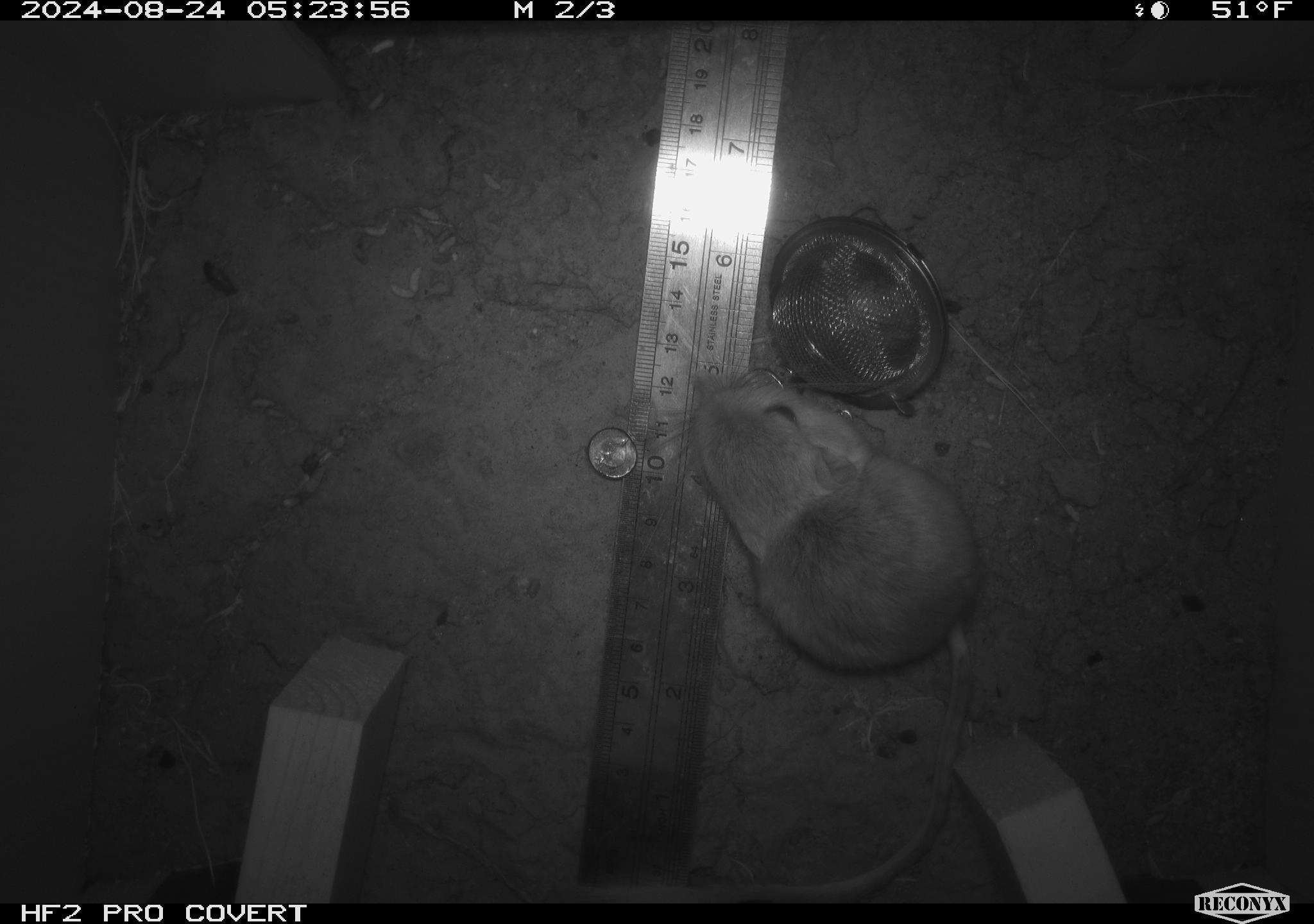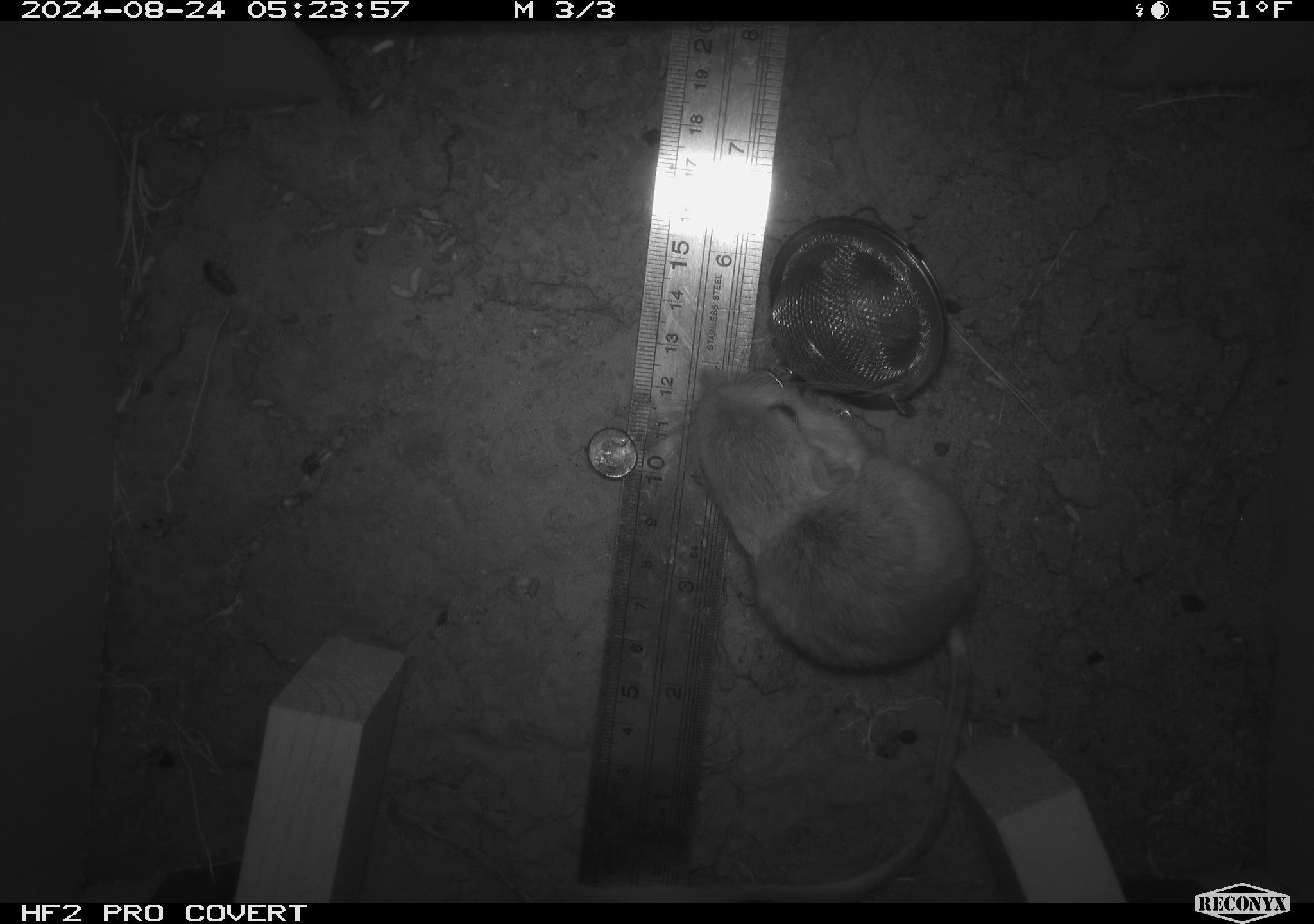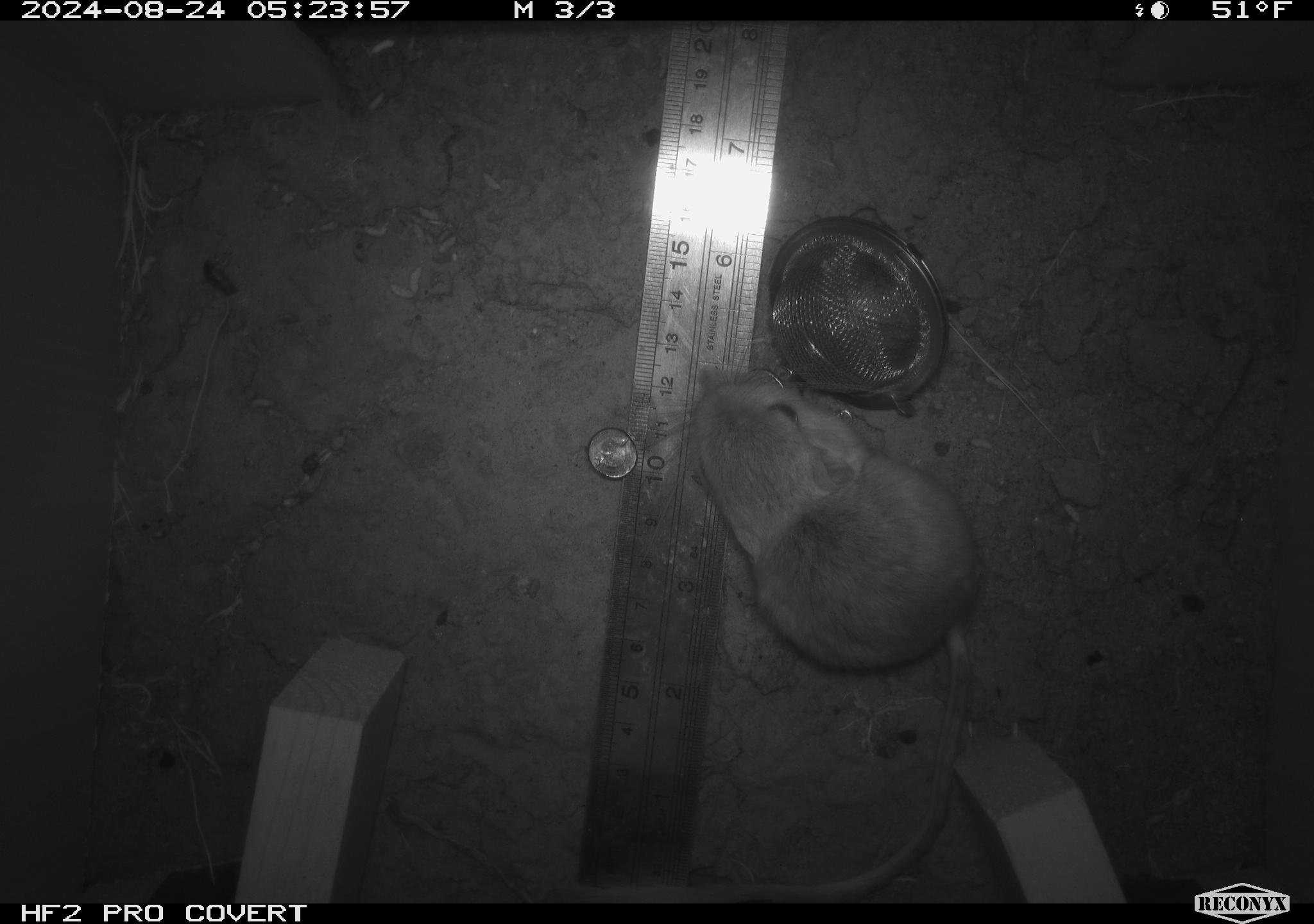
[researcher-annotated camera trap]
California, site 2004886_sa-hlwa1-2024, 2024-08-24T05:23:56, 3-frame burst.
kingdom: Animalia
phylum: Chordata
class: Mammalia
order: Rodentia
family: Heteromyidae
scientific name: Heteromyidae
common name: kangaroo rats and pocket mice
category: heteromyidae family